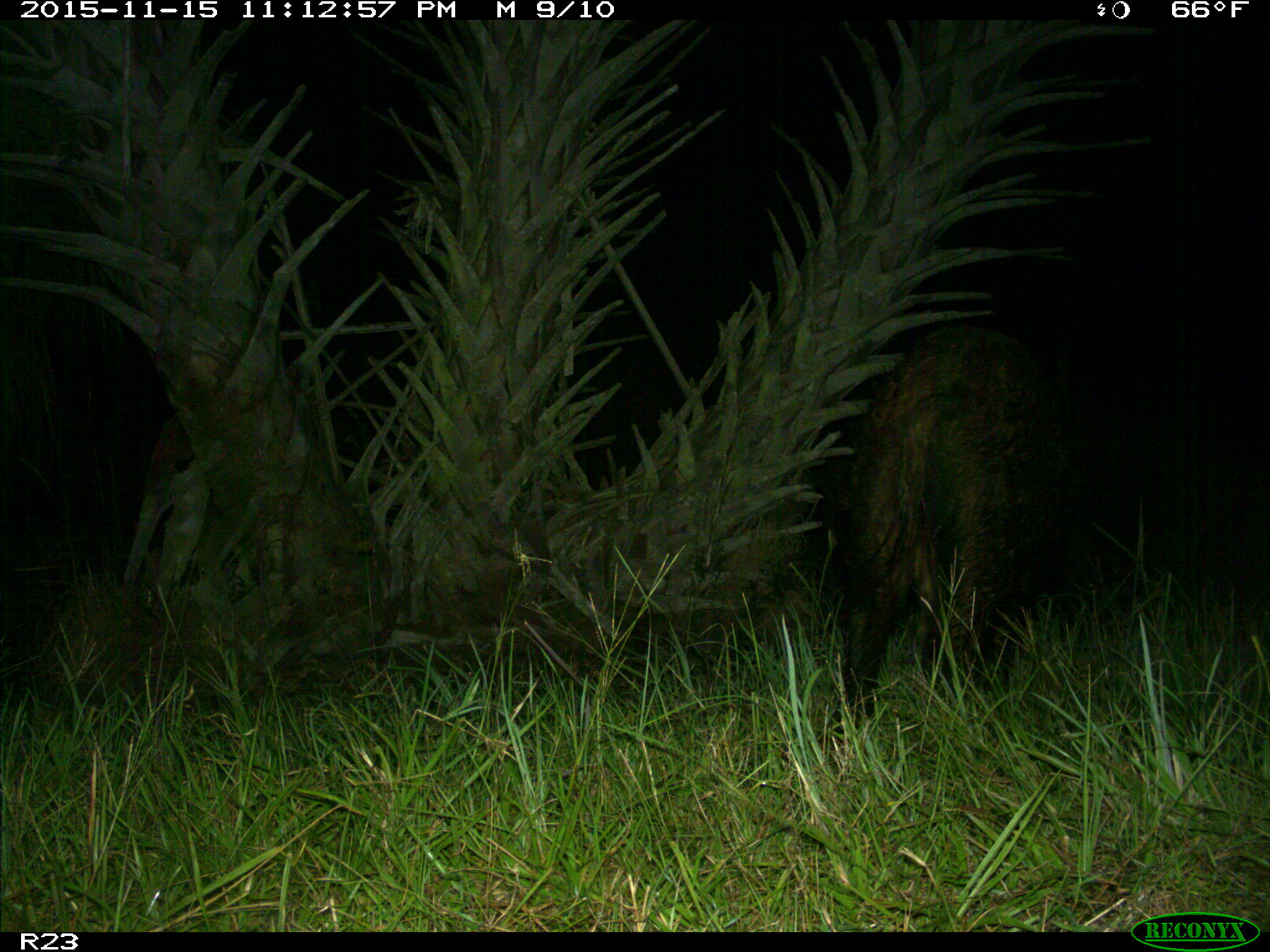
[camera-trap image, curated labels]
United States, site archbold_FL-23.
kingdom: Animalia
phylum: Chordata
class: Mammalia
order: Artiodactyla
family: Suidae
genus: Sus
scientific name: Sus scrofa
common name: wild boar